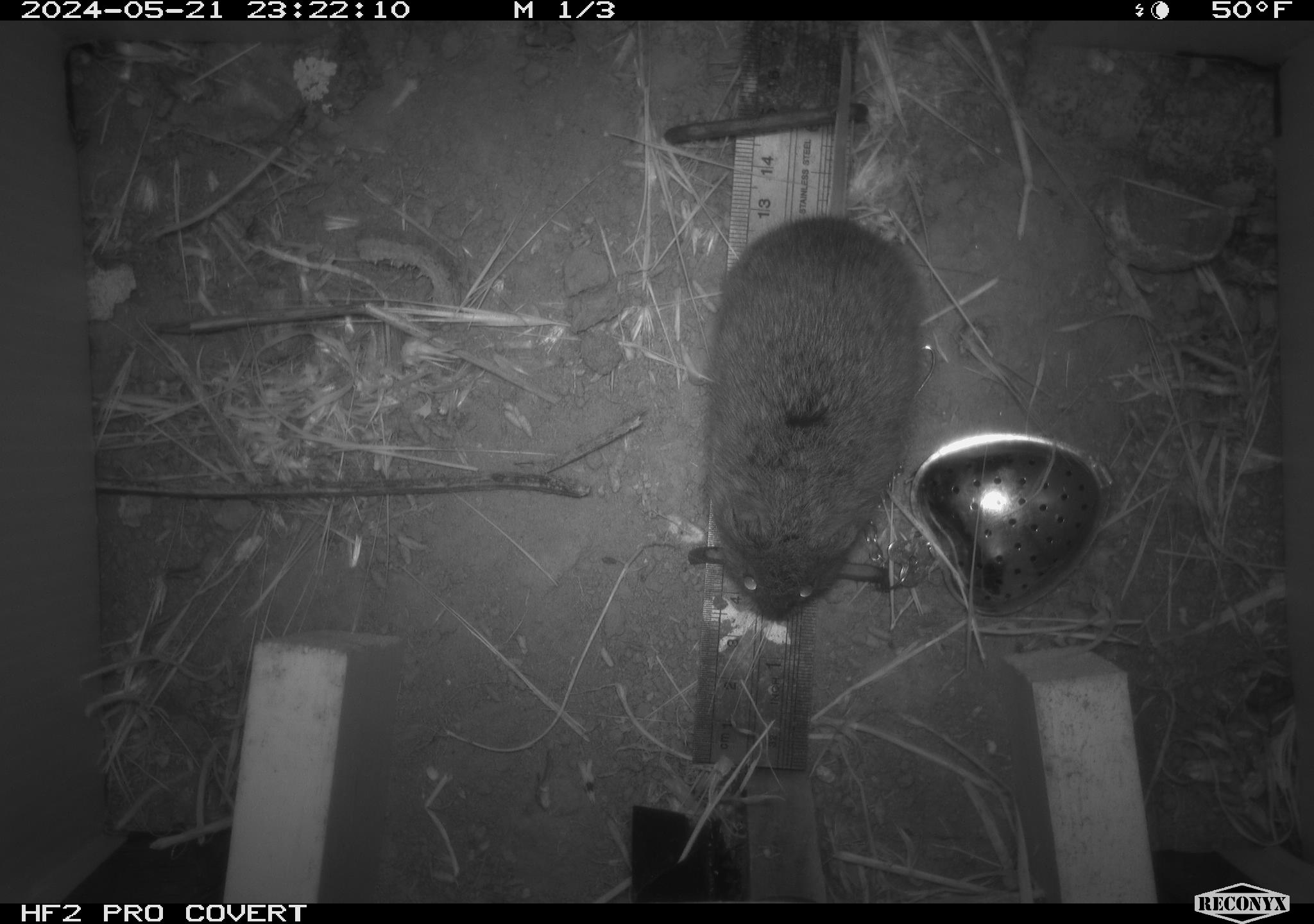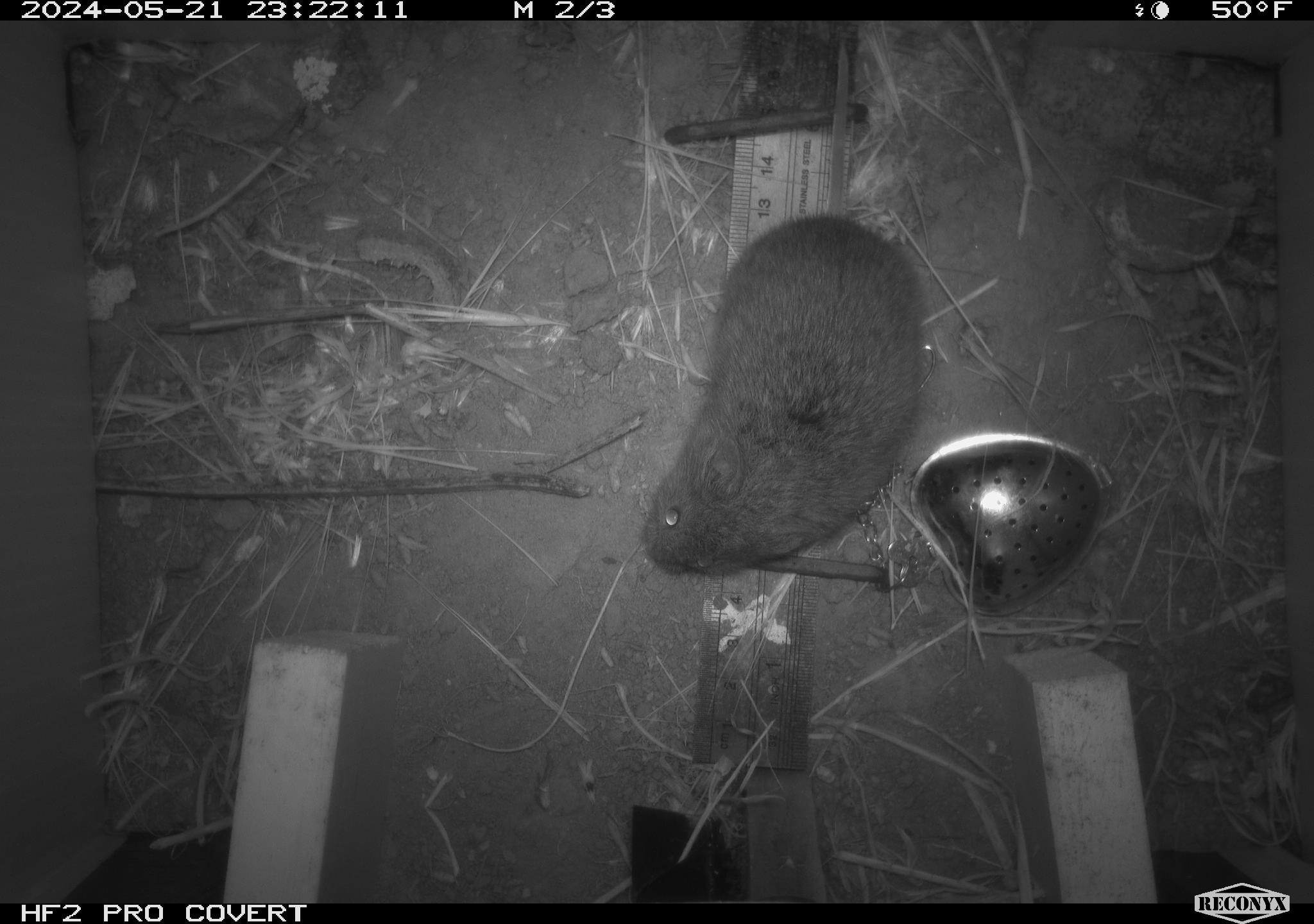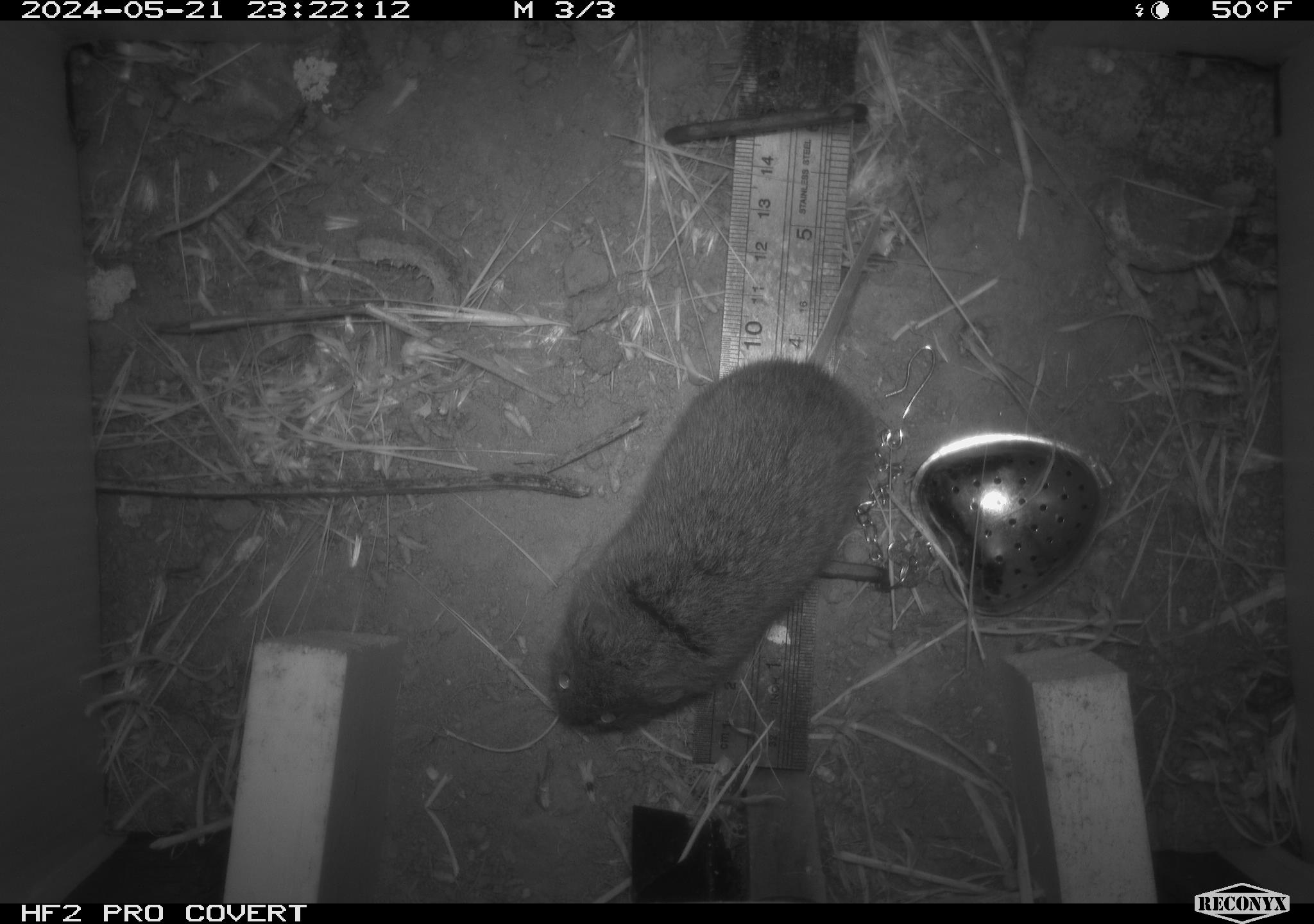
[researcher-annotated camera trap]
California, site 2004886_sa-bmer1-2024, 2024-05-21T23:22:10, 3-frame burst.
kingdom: Animalia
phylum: Chordata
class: Mammalia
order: Rodentia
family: Cricetidae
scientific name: Arvicolinae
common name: voles, lemmings, and muskrats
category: arvicolinae subfamily